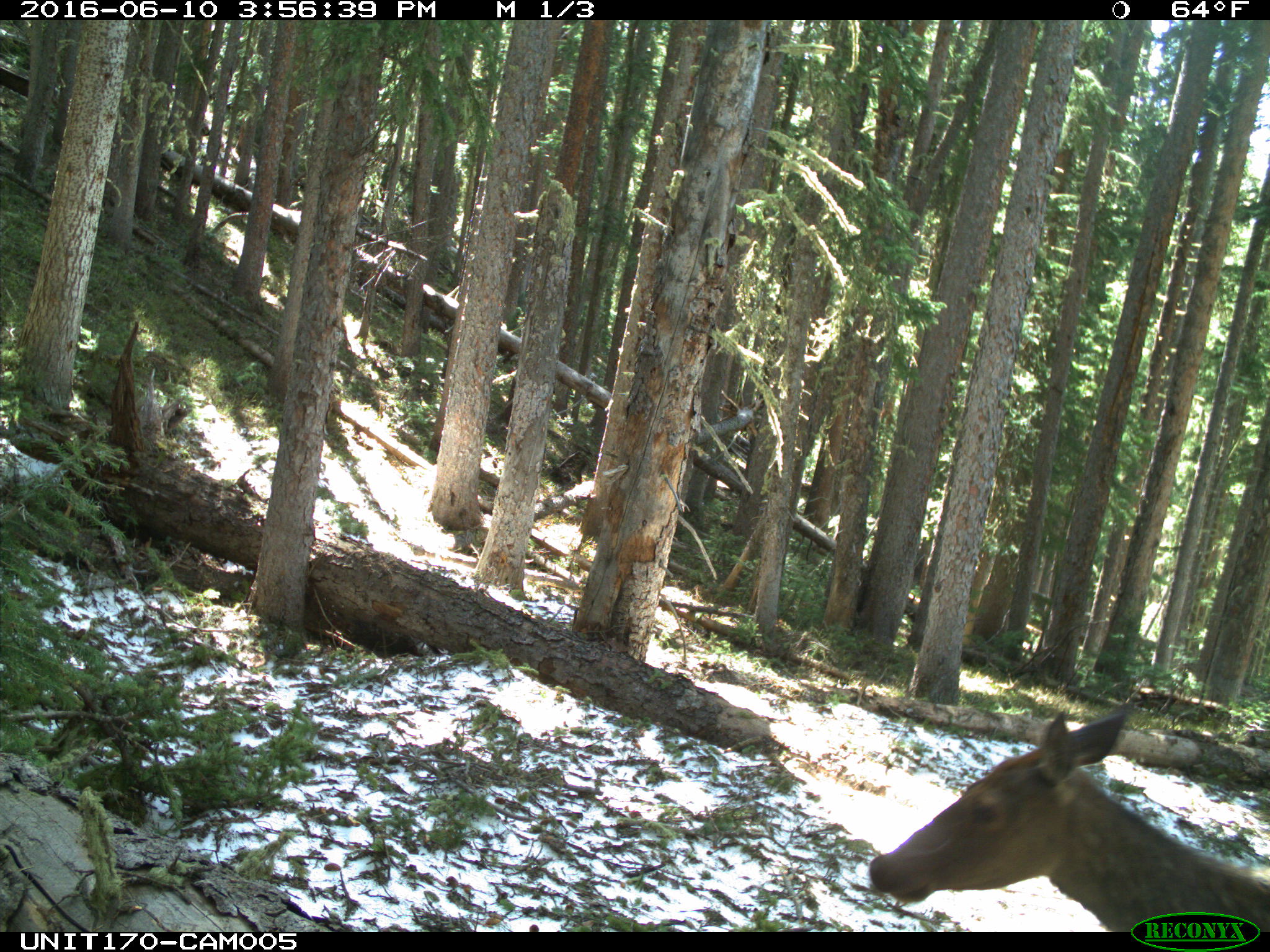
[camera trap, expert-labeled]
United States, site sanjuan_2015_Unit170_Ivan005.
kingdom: Animalia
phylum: Chordata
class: Mammalia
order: Artiodactyla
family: Cervidae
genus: Cervus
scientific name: Cervus elaphus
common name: red deer